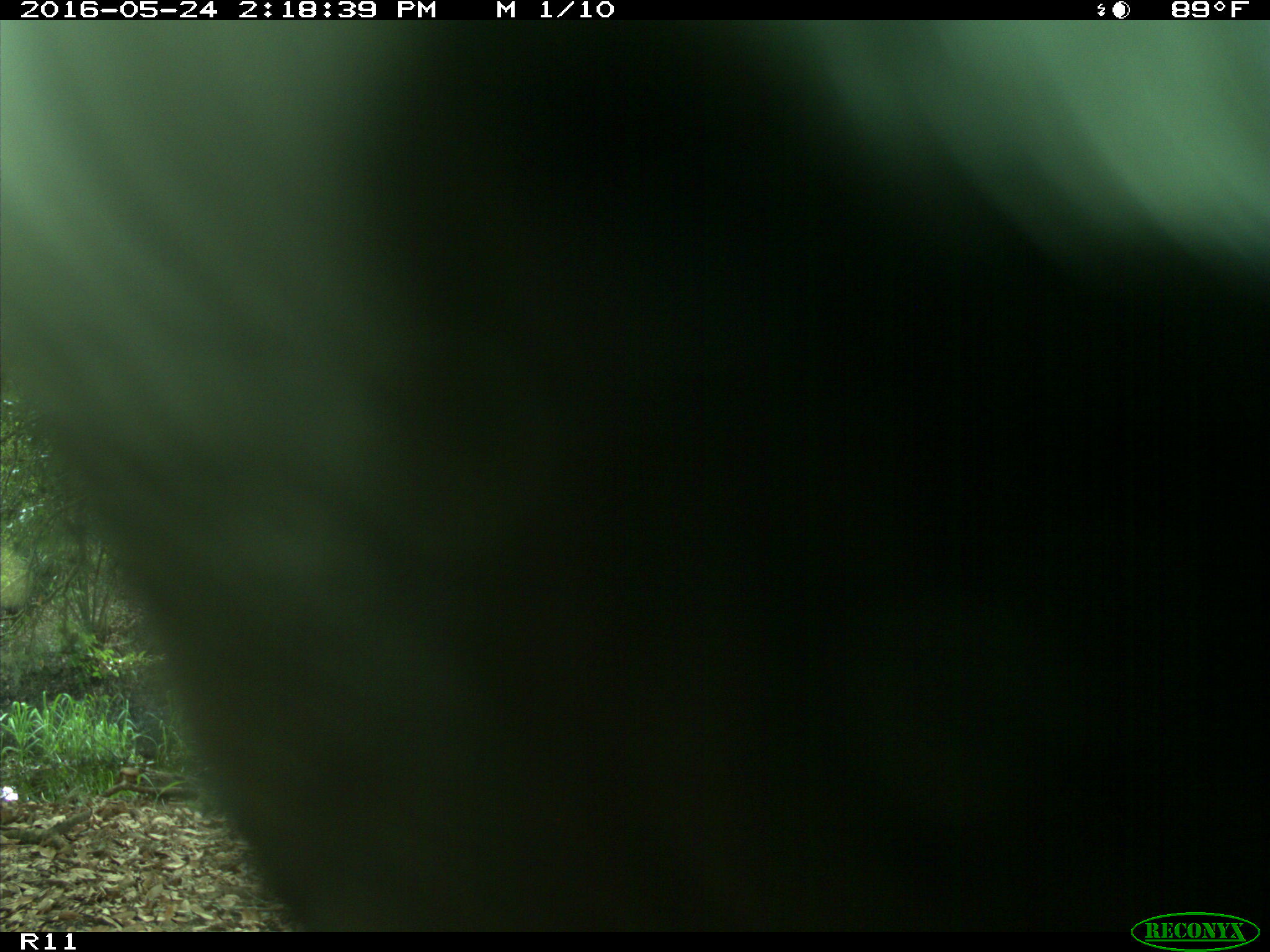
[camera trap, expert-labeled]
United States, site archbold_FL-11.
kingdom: Animalia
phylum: Chordata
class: Mammalia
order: Artiodactyla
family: Bovidae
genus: Bos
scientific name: Bos taurus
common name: domestic cow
Bos taurus (domestic cow).